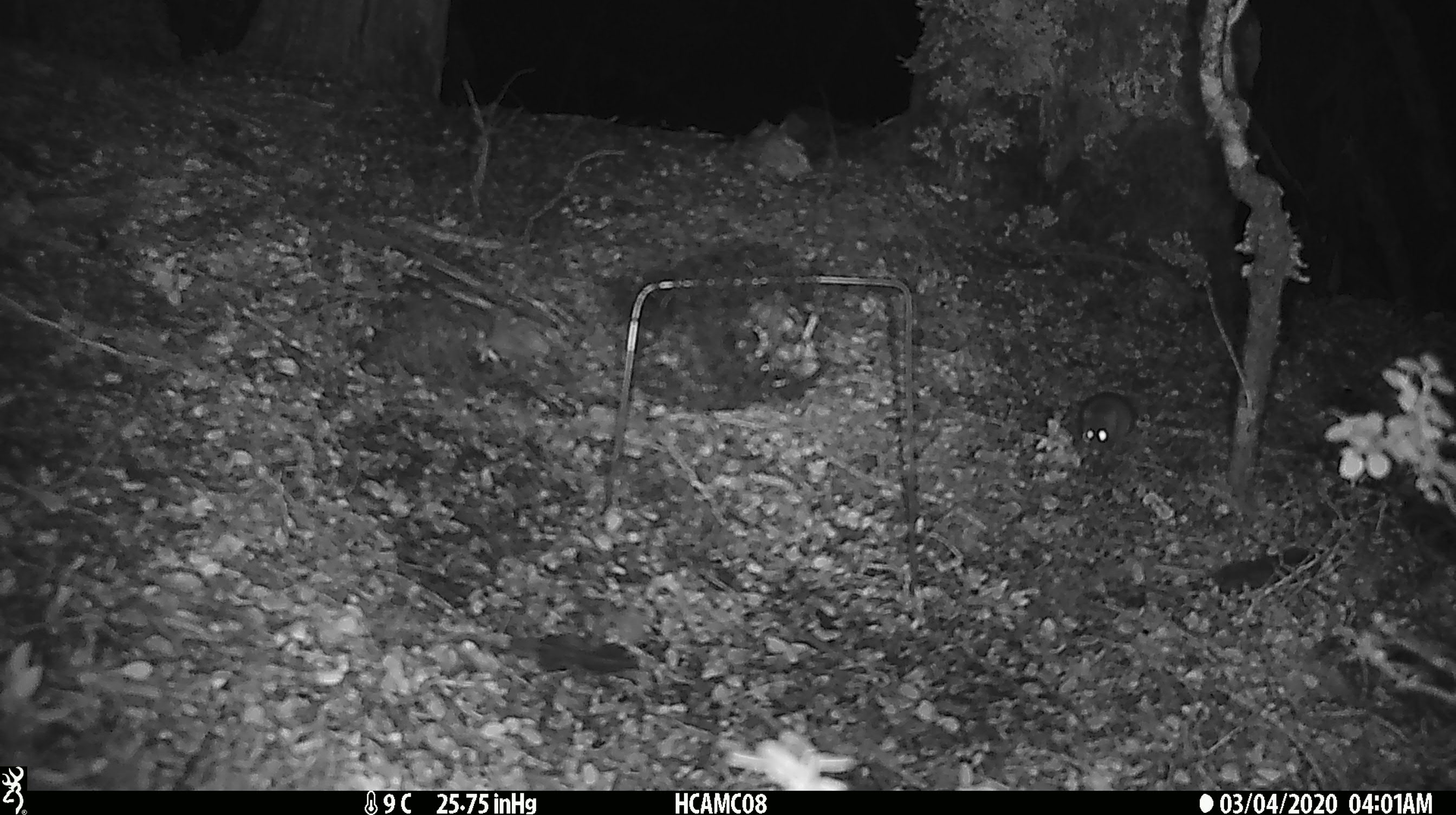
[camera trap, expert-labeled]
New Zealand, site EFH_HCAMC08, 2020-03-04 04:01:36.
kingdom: Animalia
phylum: Chordata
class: Mammalia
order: Rodentia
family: Muridae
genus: Mus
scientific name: Mus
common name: mouse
Mouse (Mus).